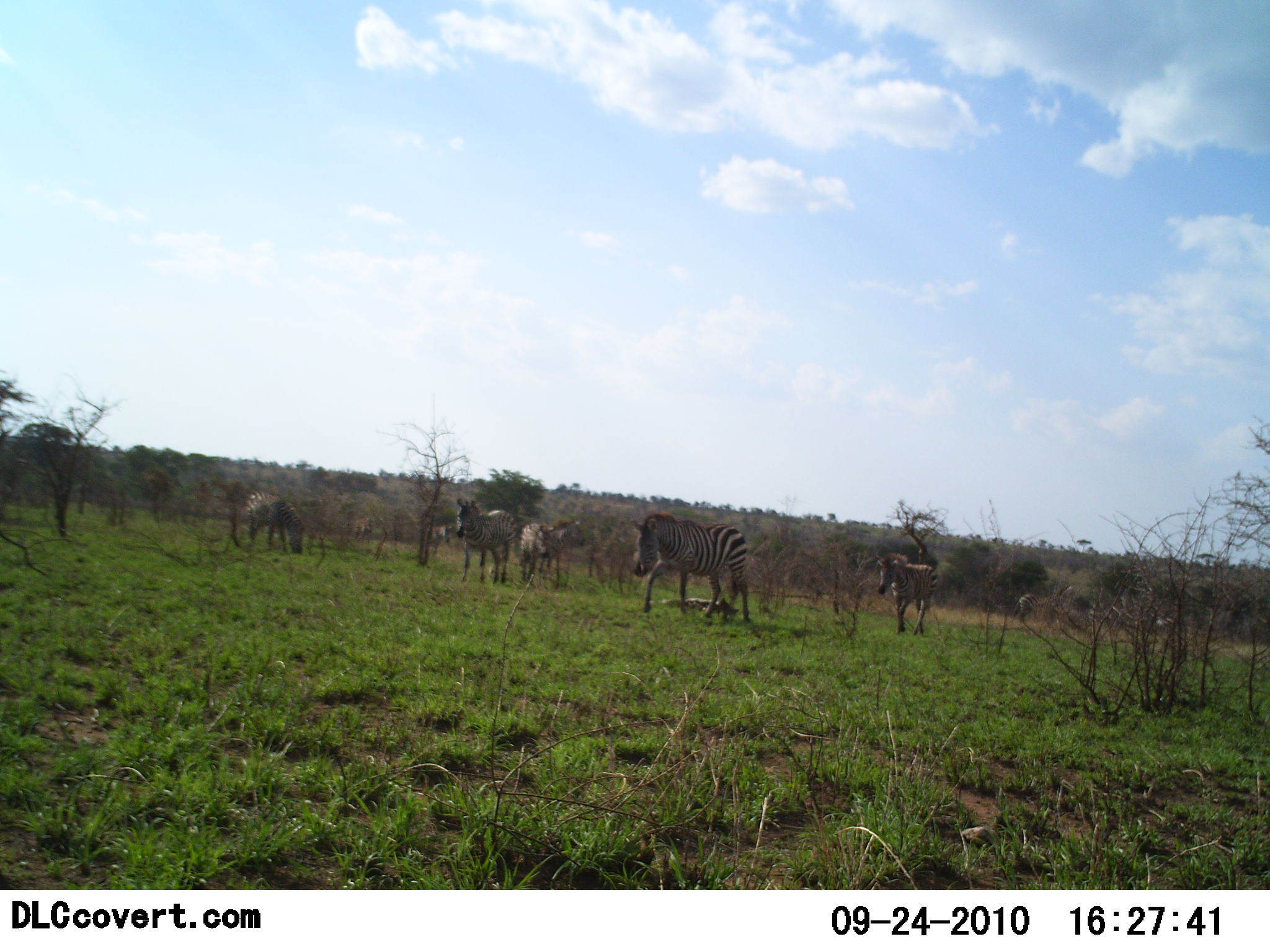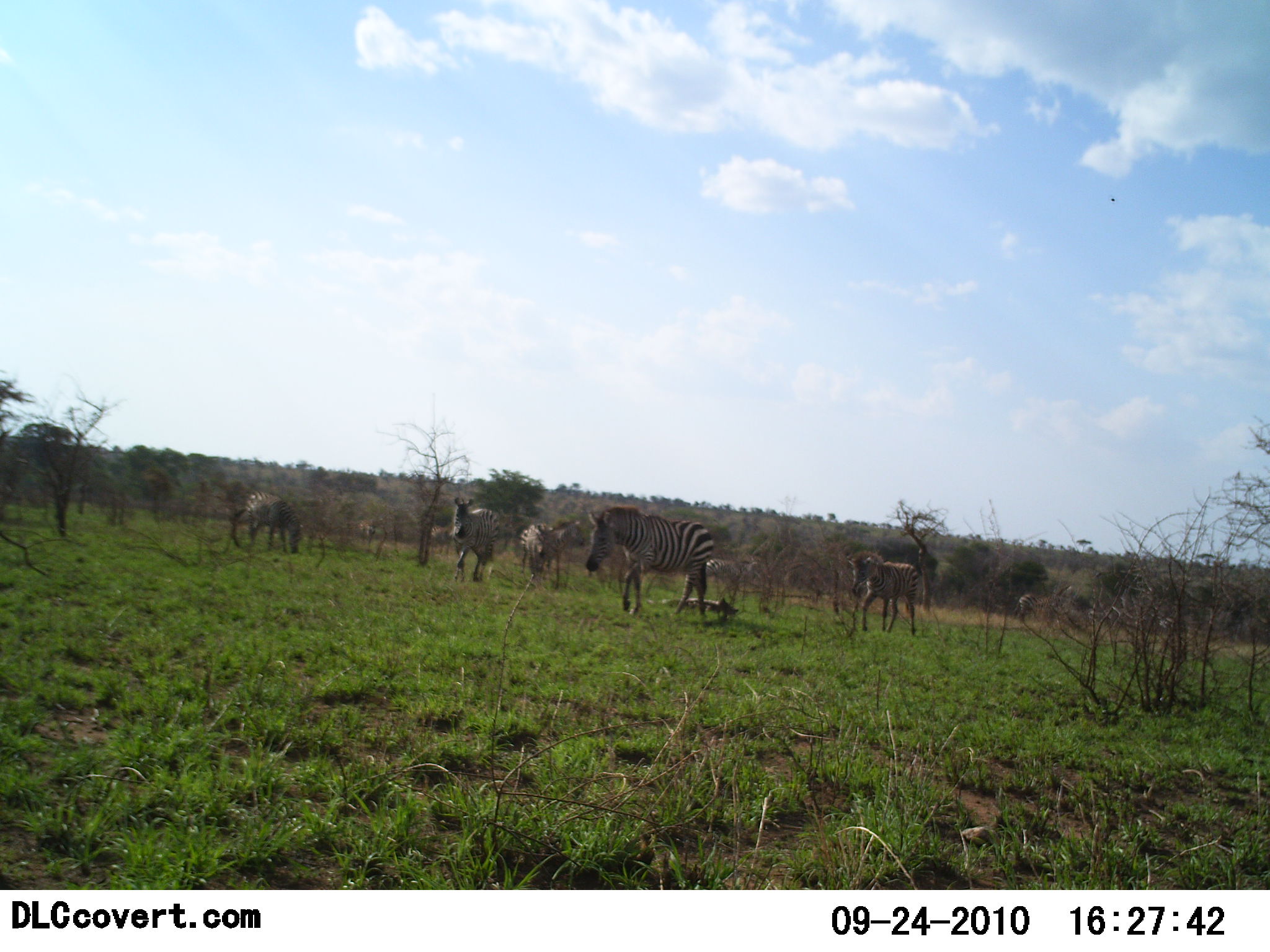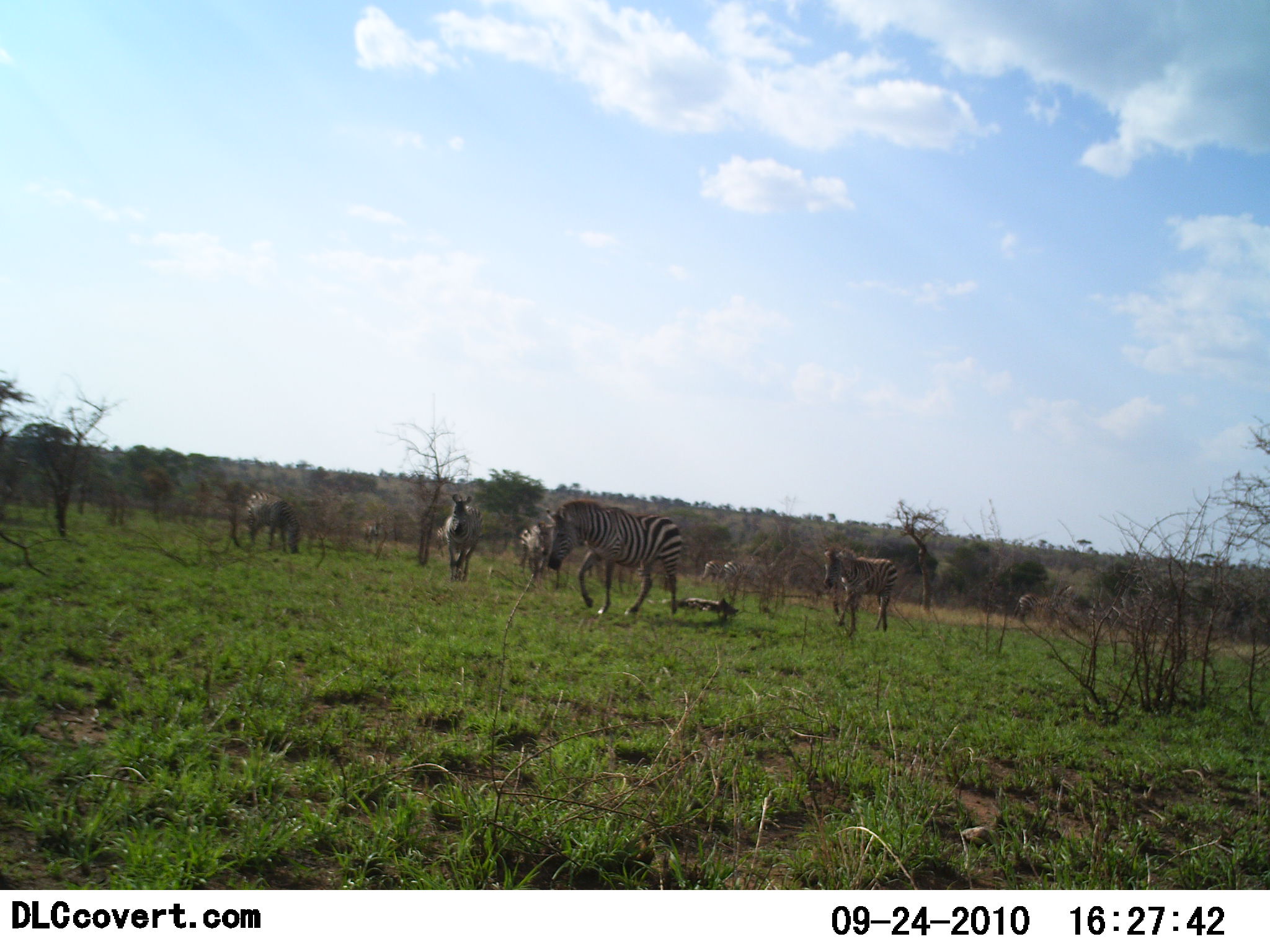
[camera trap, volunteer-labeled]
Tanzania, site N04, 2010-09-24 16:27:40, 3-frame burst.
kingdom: Animalia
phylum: Chordata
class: Mammalia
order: Perissodactyla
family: Equidae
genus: Equus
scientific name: Equus quagga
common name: plains zebra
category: zebra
Zebra (plains zebra) (Equus quagga), count 6. Behavior (volunteer vote fractions): standing 26%, resting 0%, moving 89%, interacting 0%. Young present (vote fraction): 5%. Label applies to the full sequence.